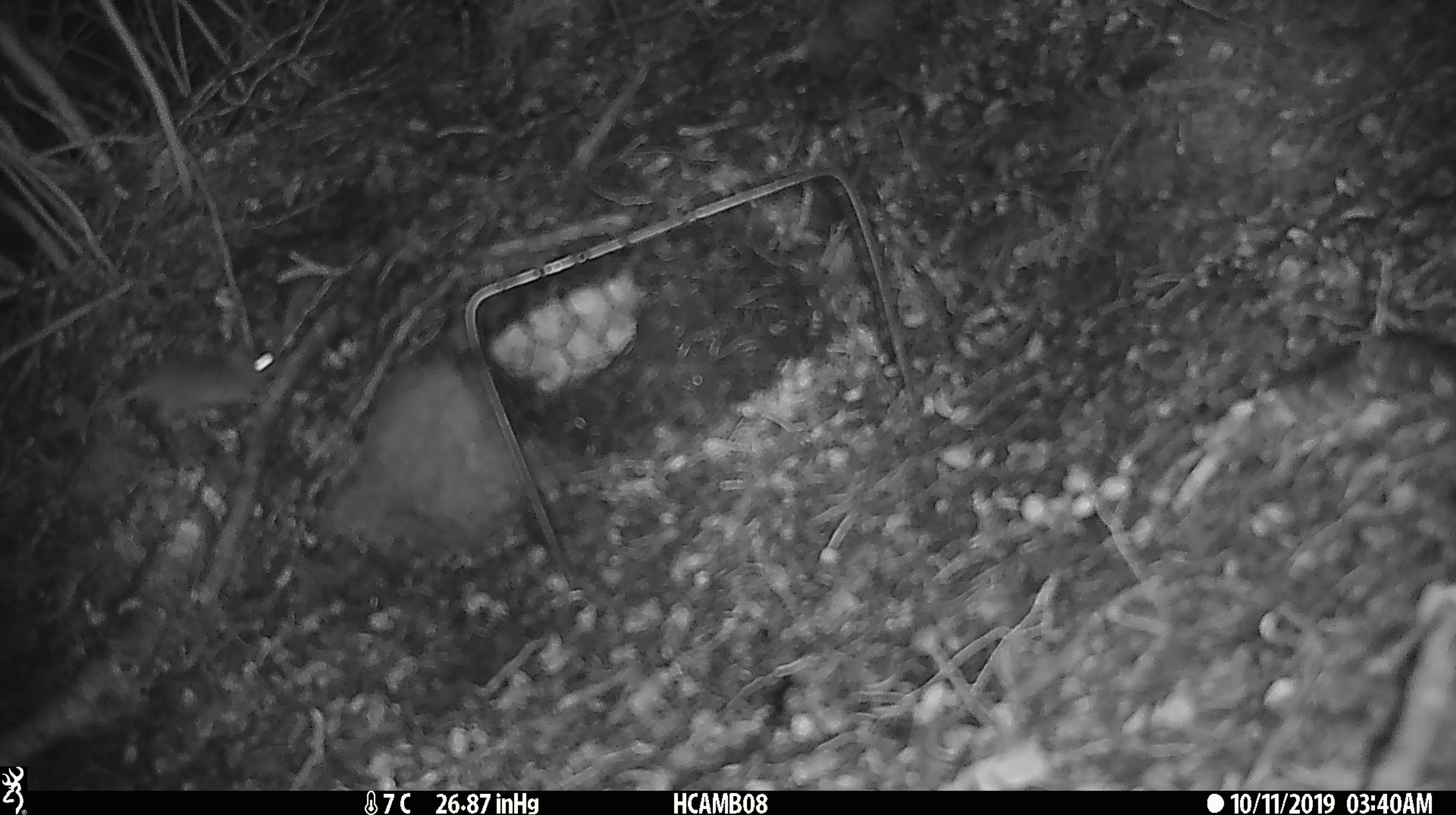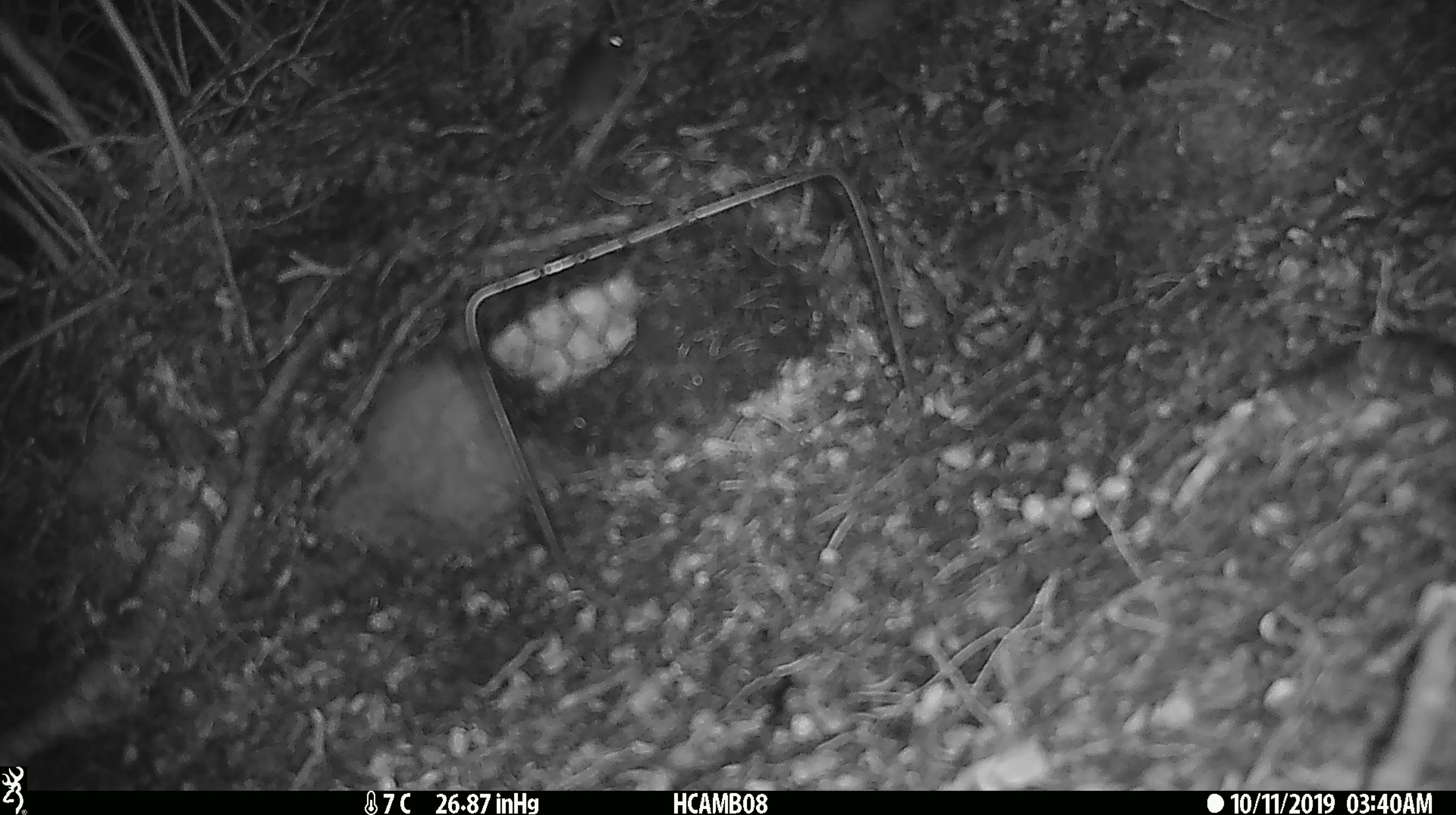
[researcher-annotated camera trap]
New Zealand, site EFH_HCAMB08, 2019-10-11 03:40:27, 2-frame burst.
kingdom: Animalia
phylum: Chordata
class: Mammalia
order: Rodentia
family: Muridae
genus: Mus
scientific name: Mus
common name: mouse